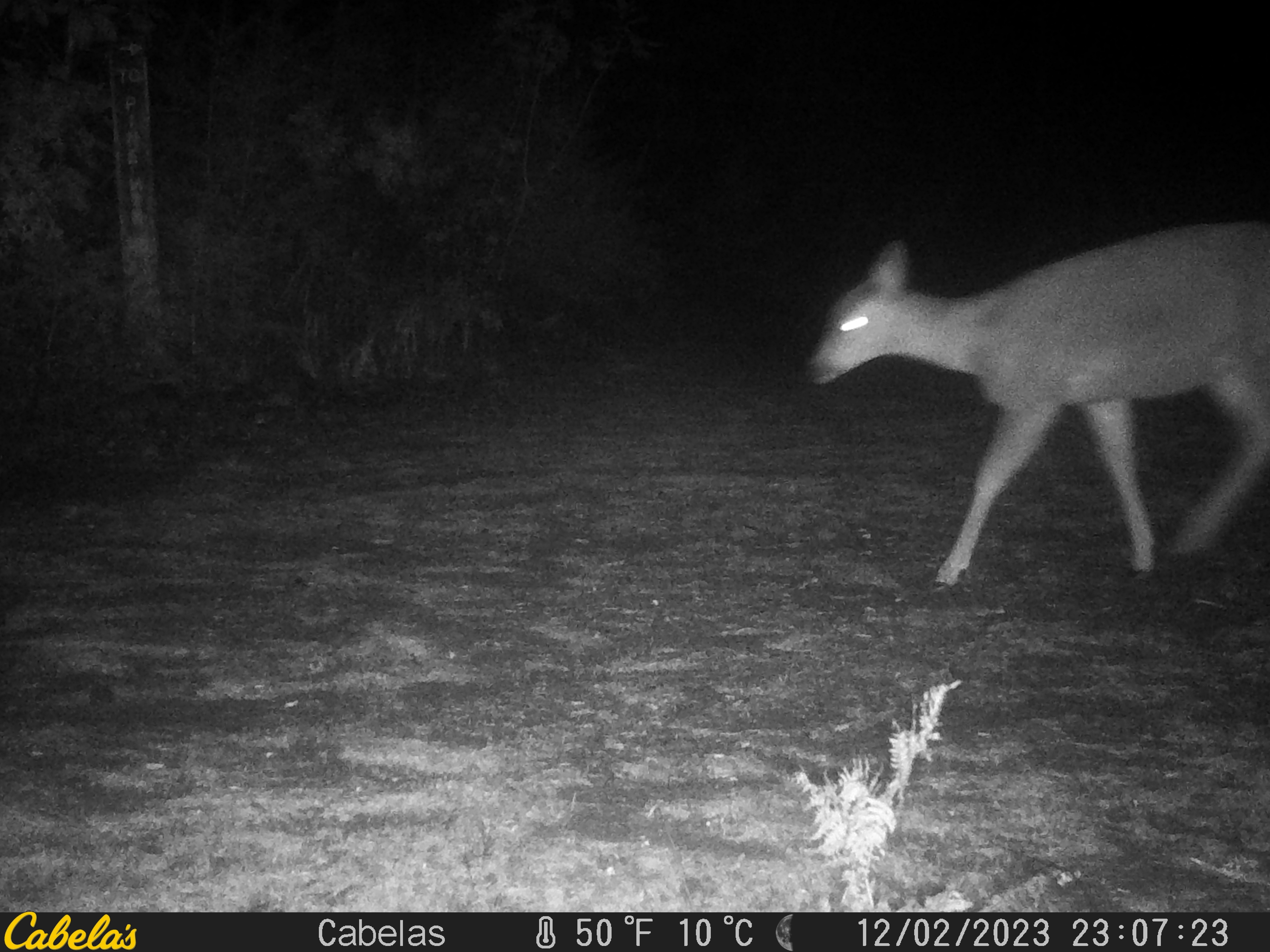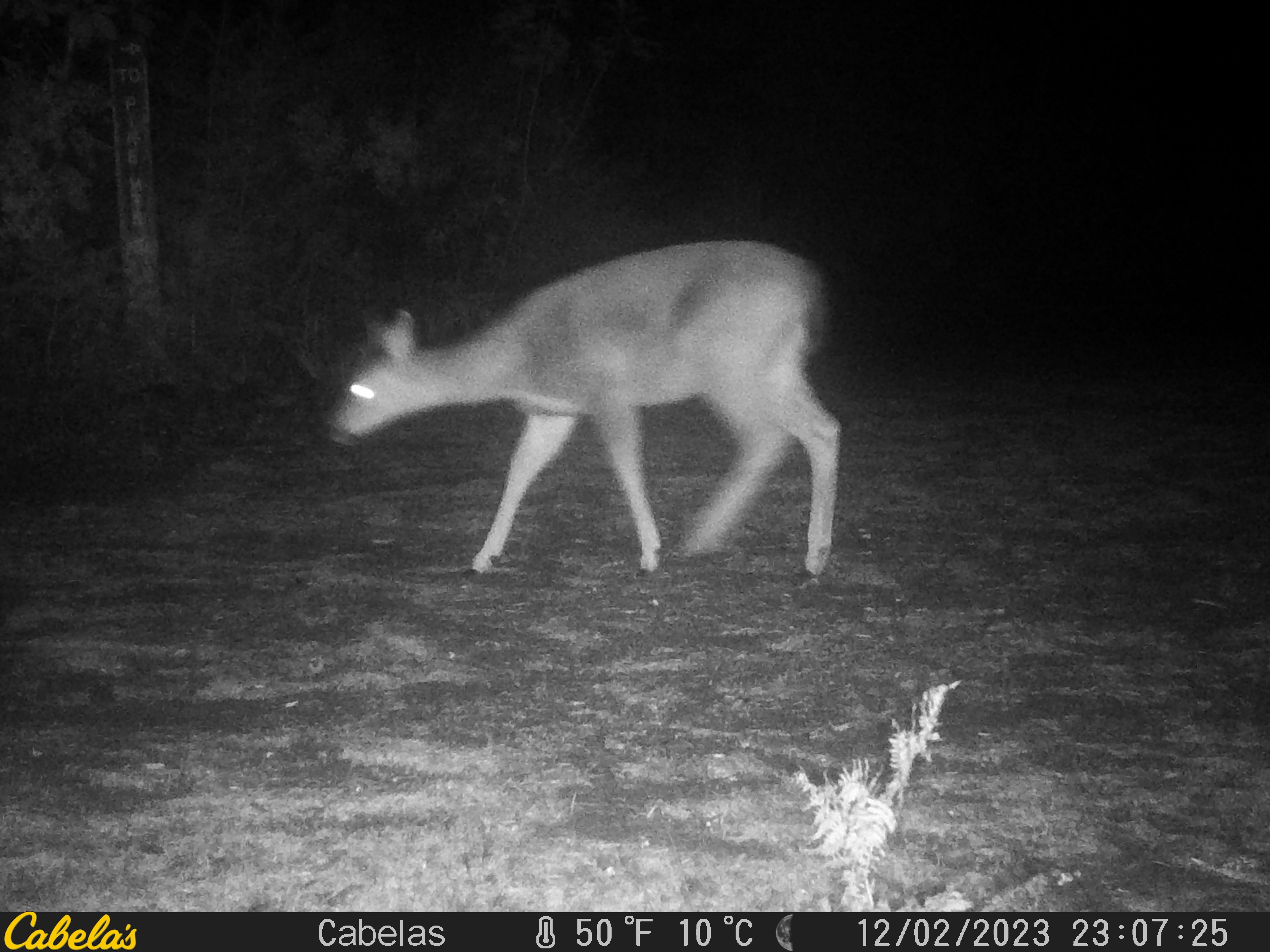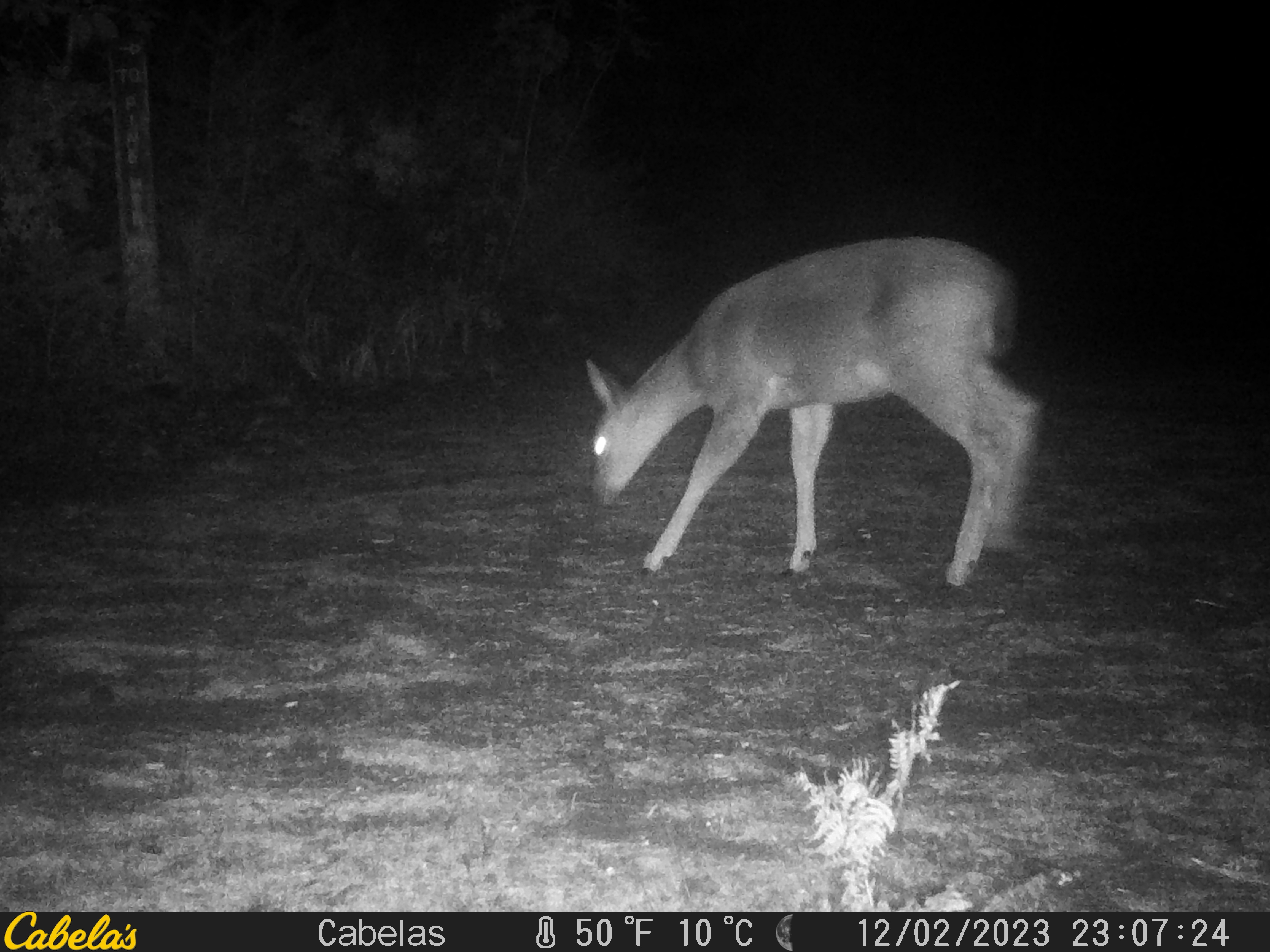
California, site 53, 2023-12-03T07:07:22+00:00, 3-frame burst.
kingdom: Animalia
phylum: Chordata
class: Mammalia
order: Artiodactyla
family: Cervidae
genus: Odocoileus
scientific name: Odocoileus hemionus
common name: mule deer